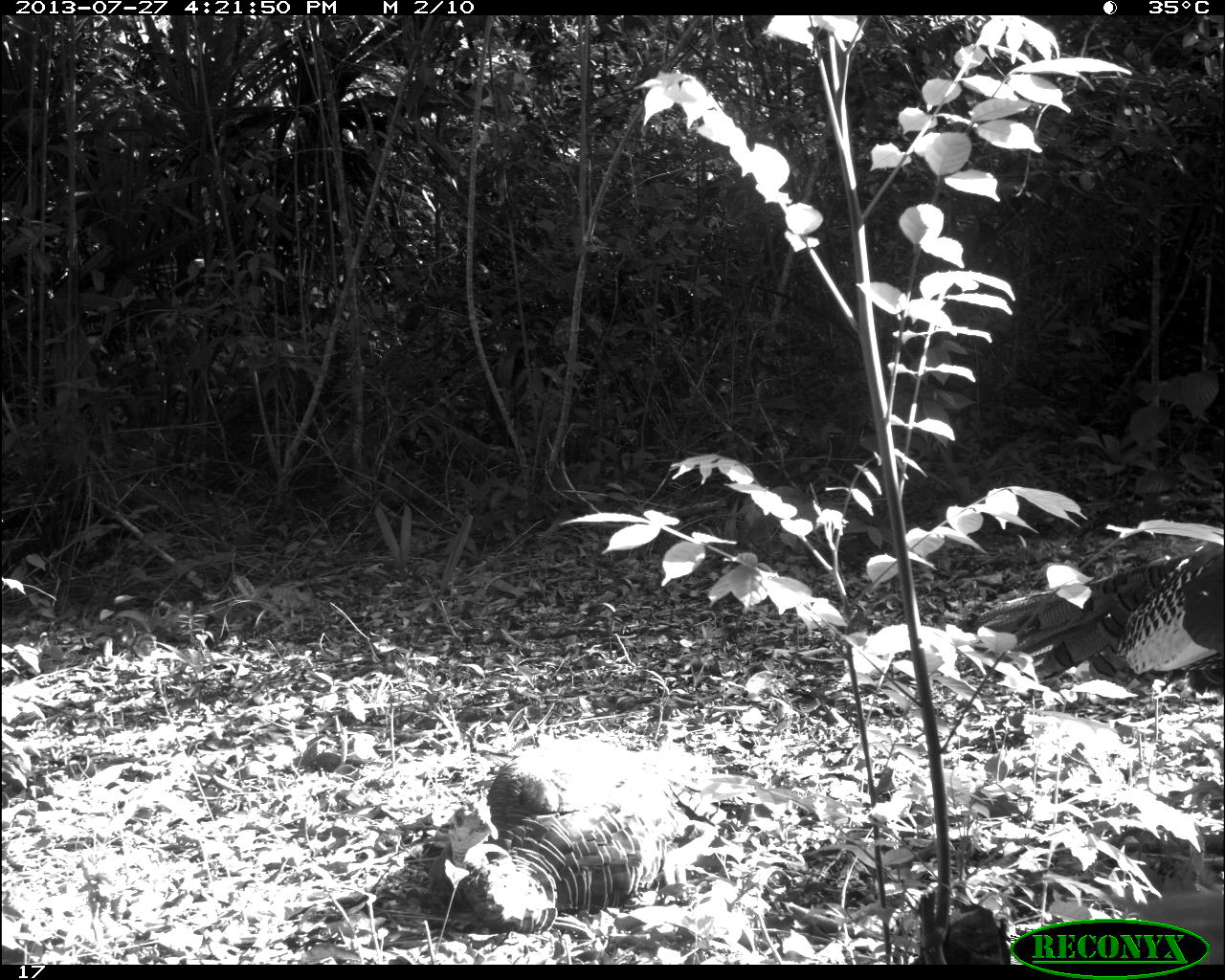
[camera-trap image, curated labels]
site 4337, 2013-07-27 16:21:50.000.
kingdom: Animalia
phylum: Chordata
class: Aves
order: Galliformes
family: Phasianidae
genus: Meleagris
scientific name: Meleagris ocellata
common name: ocellated turkey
Meleagris ocellata (ocellated turkey), count 2.